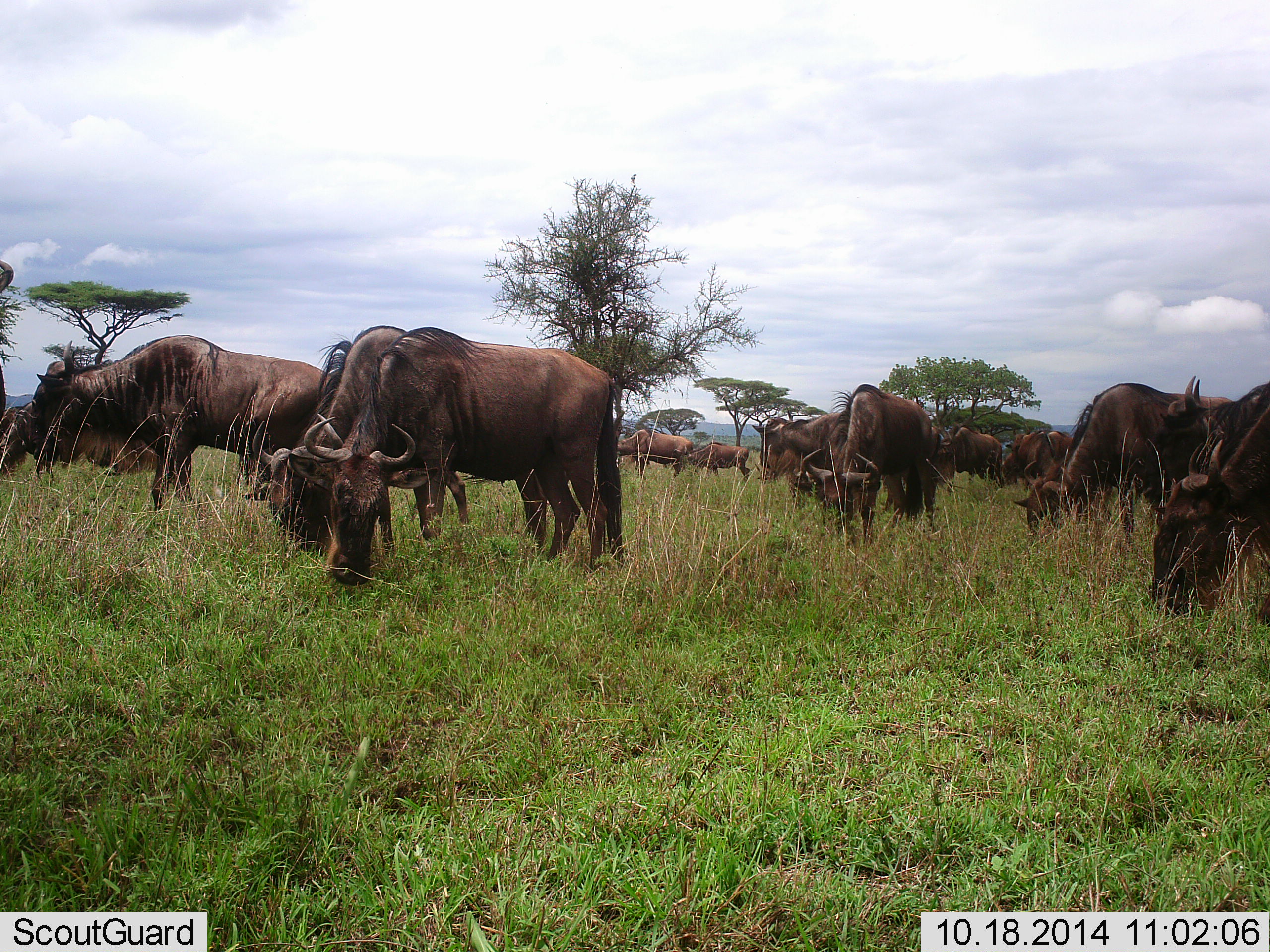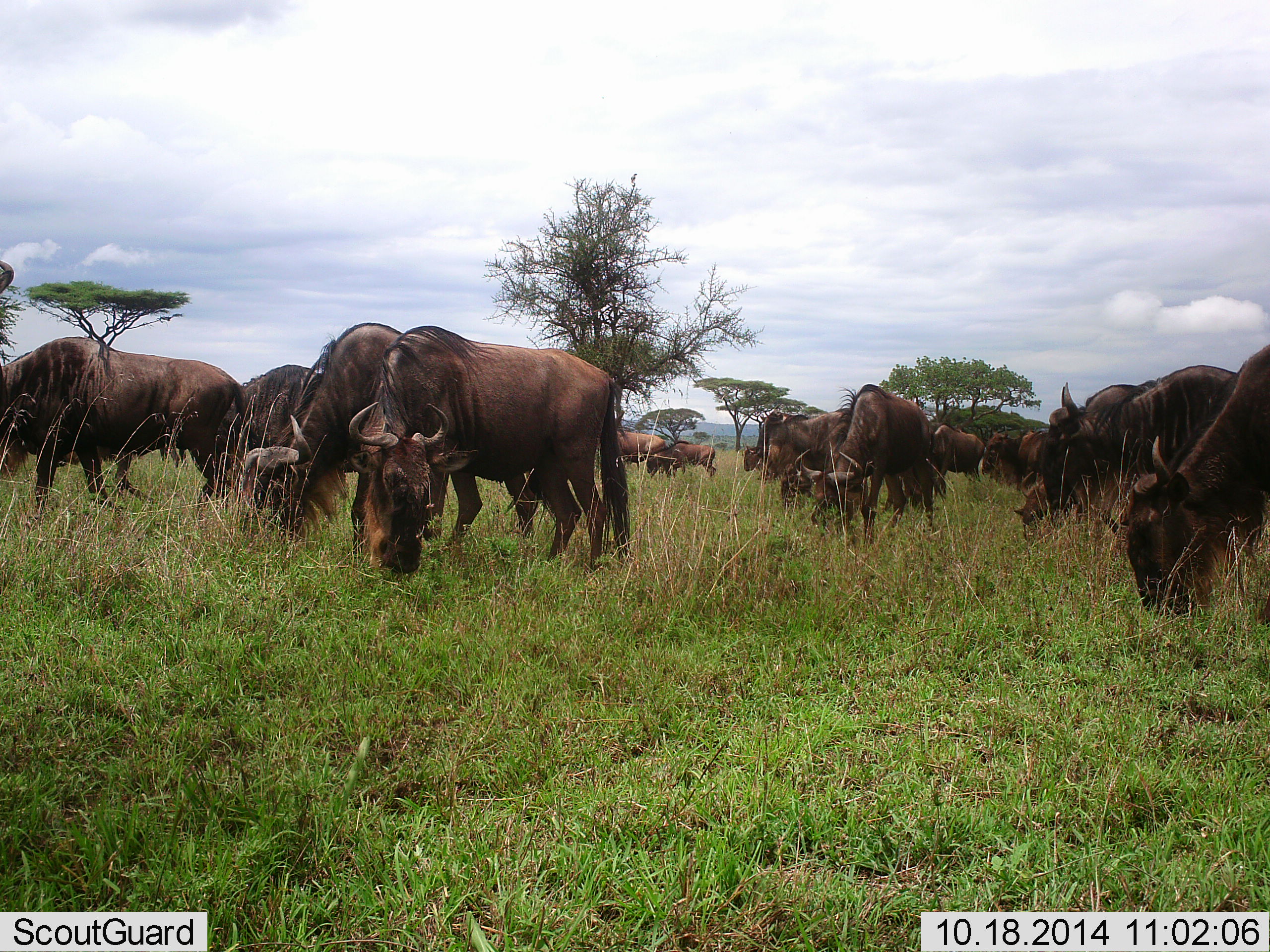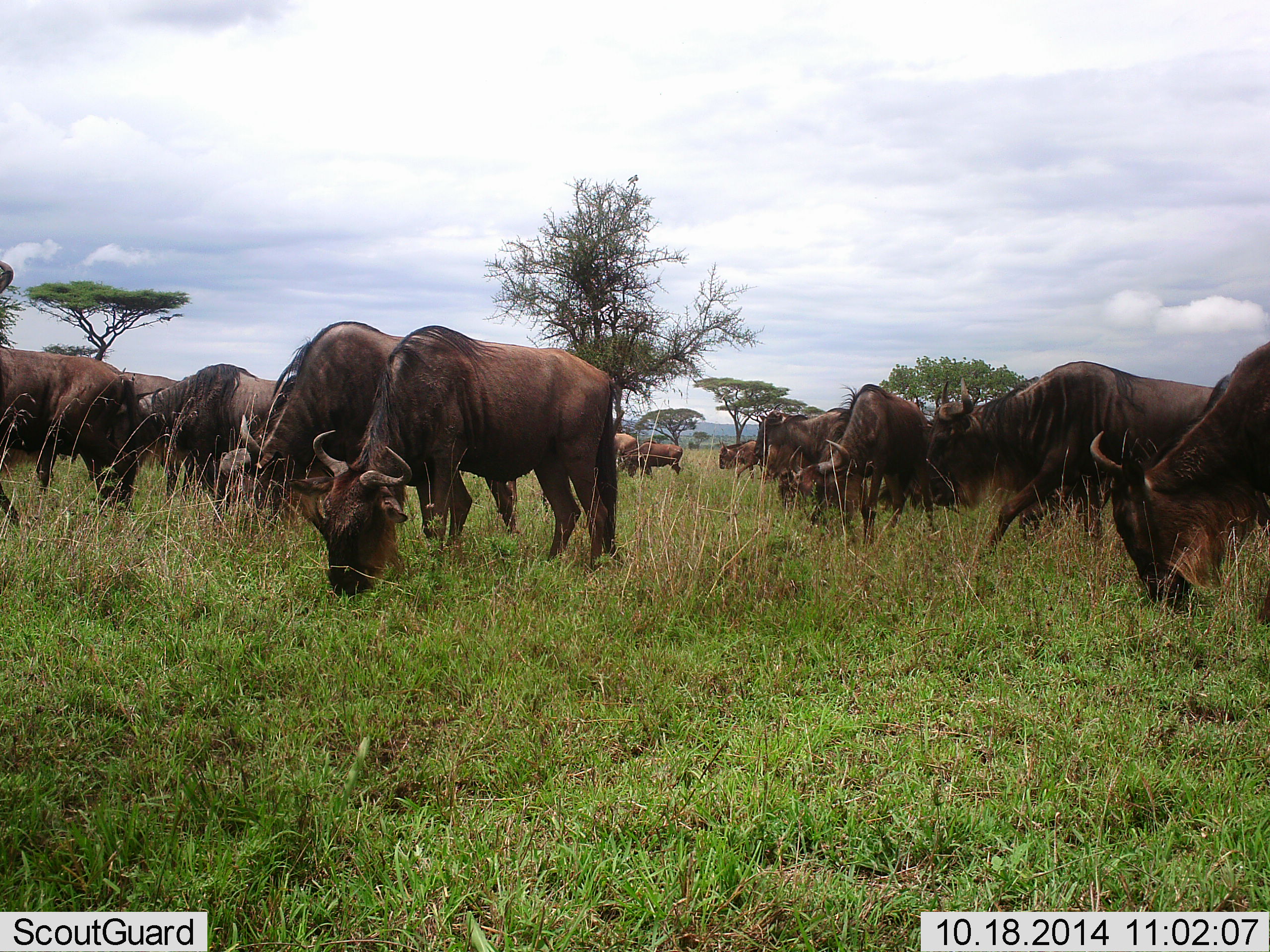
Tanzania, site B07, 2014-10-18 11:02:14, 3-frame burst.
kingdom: Animalia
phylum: Chordata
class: Mammalia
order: Artiodactyla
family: Bovidae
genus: Connochaetes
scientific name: Connochaetes taurinus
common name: blue wildebeest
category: wildebeest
Wildebeest (blue wildebeest) (Connochaetes taurinus), count 11-50. Behavior (volunteer vote fractions): standing 55%, resting 9%, moving 64%, interacting 0%. Young present (vote fraction): 9%. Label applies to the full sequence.